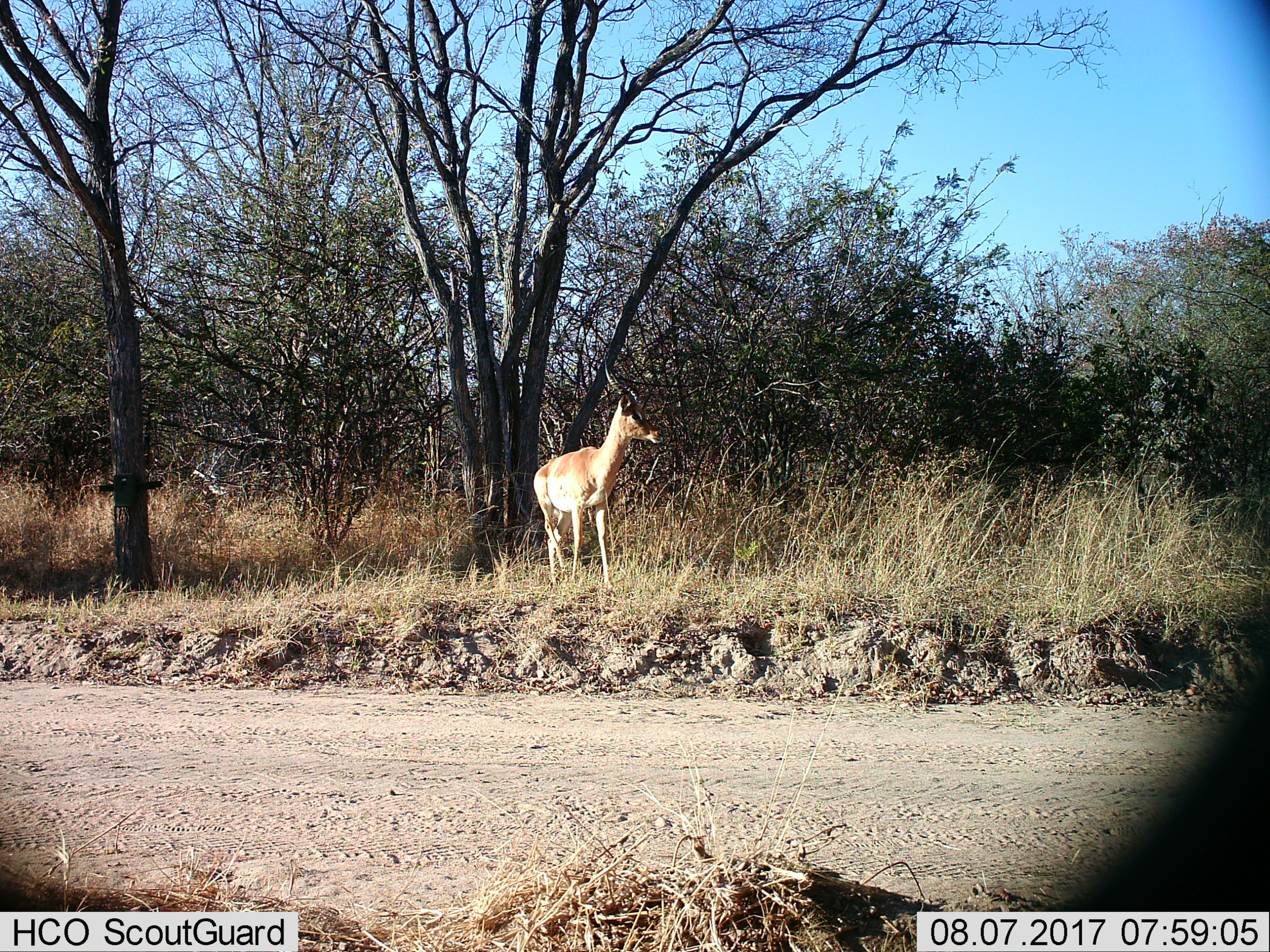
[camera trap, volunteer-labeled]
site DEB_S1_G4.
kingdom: Animalia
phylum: Chordata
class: Mammalia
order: Artiodactyla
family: Bovidae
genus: Aepyceros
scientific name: Aepyceros melampus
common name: impala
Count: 1.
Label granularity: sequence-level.